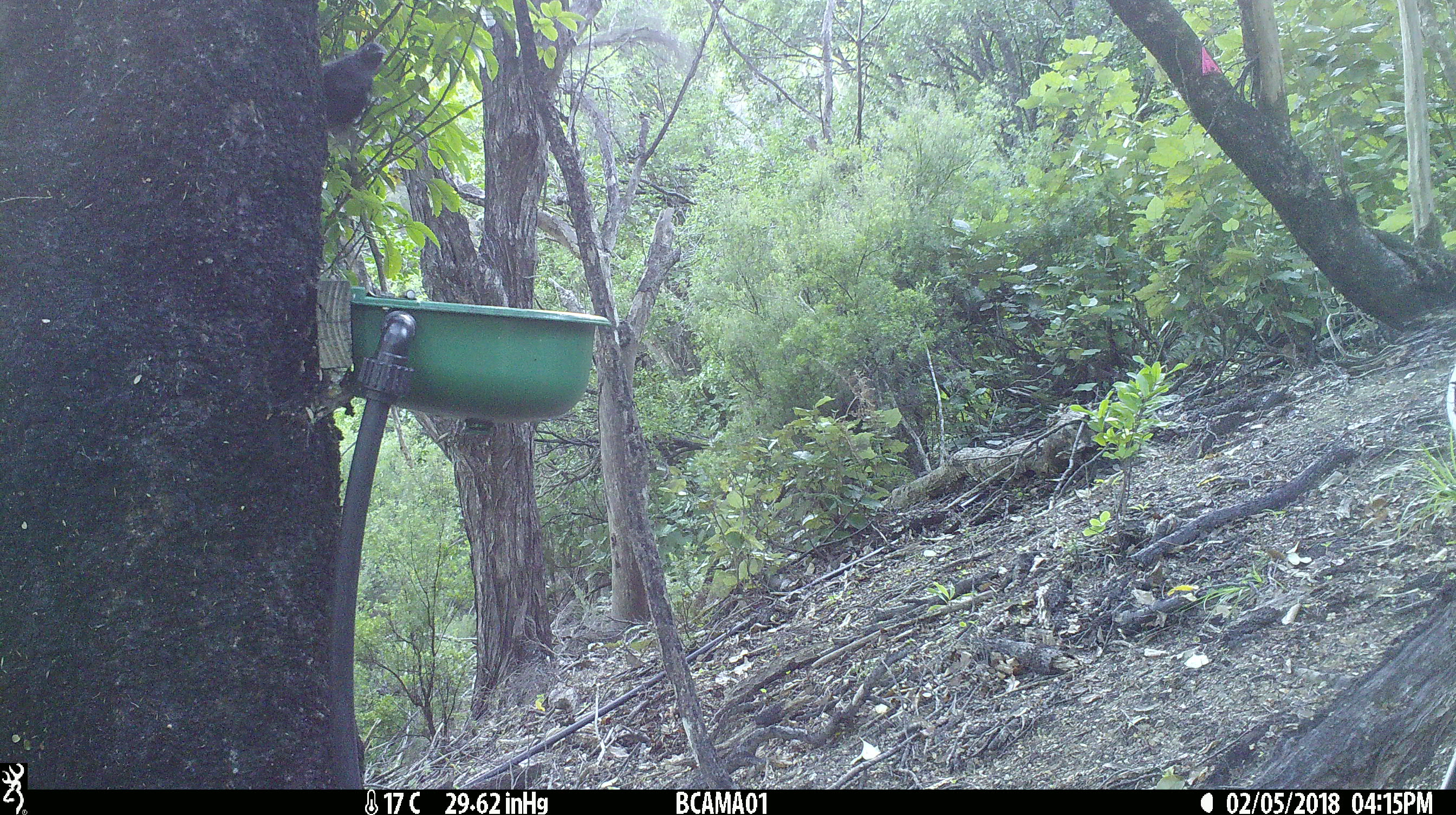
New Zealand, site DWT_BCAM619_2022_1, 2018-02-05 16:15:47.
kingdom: Animalia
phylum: Chordata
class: Aves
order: Passeriformes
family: Meliphagidae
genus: Prosthemadera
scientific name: Prosthemadera novaeseelandiae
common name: tui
Tui (Prosthemadera novaeseelandiae).